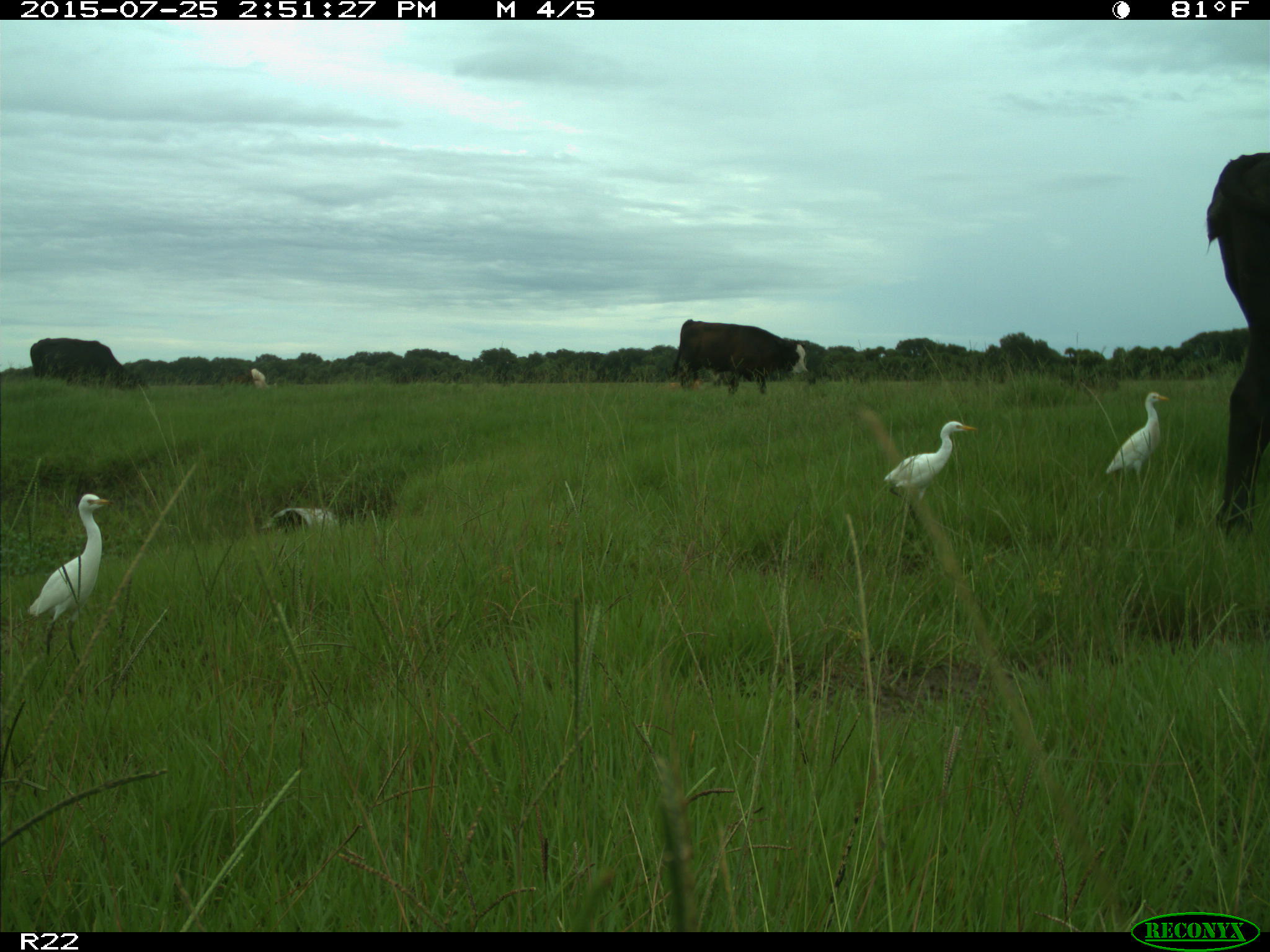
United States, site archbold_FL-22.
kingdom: Animalia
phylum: Chordata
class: Mammalia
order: Artiodactyla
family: Bovidae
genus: Bos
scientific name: Bos taurus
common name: domestic cow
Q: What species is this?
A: Bos taurus (domestic cow).